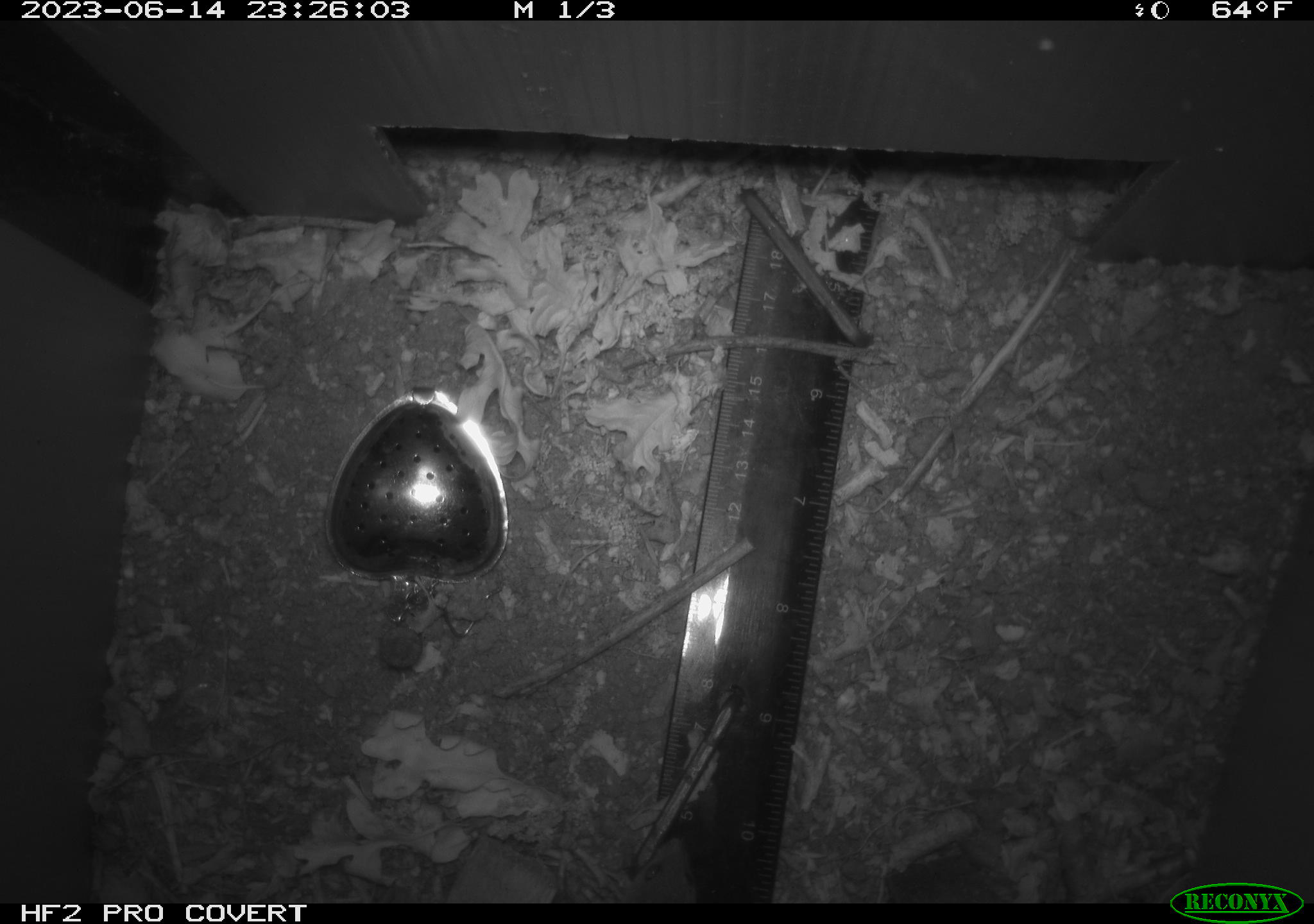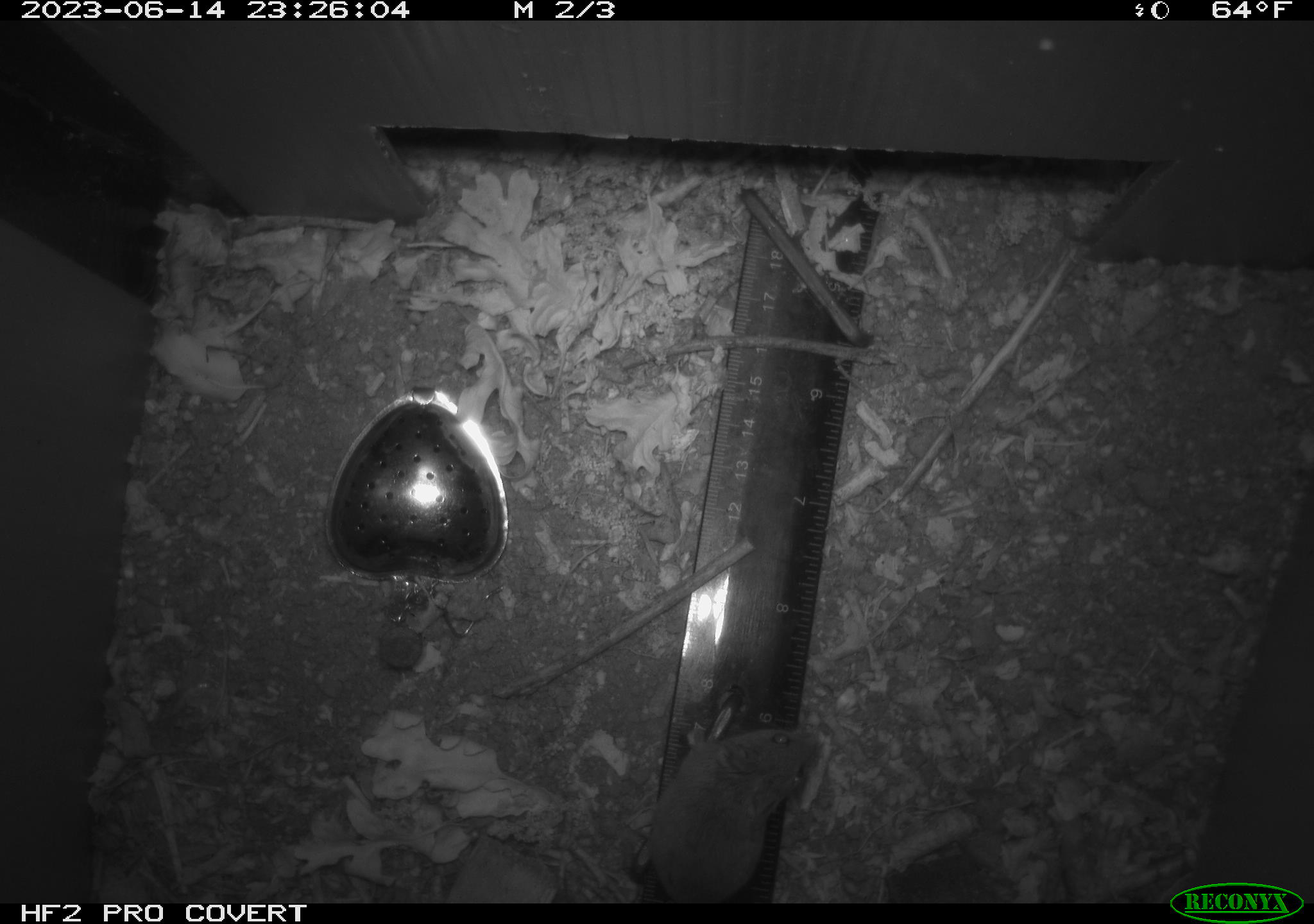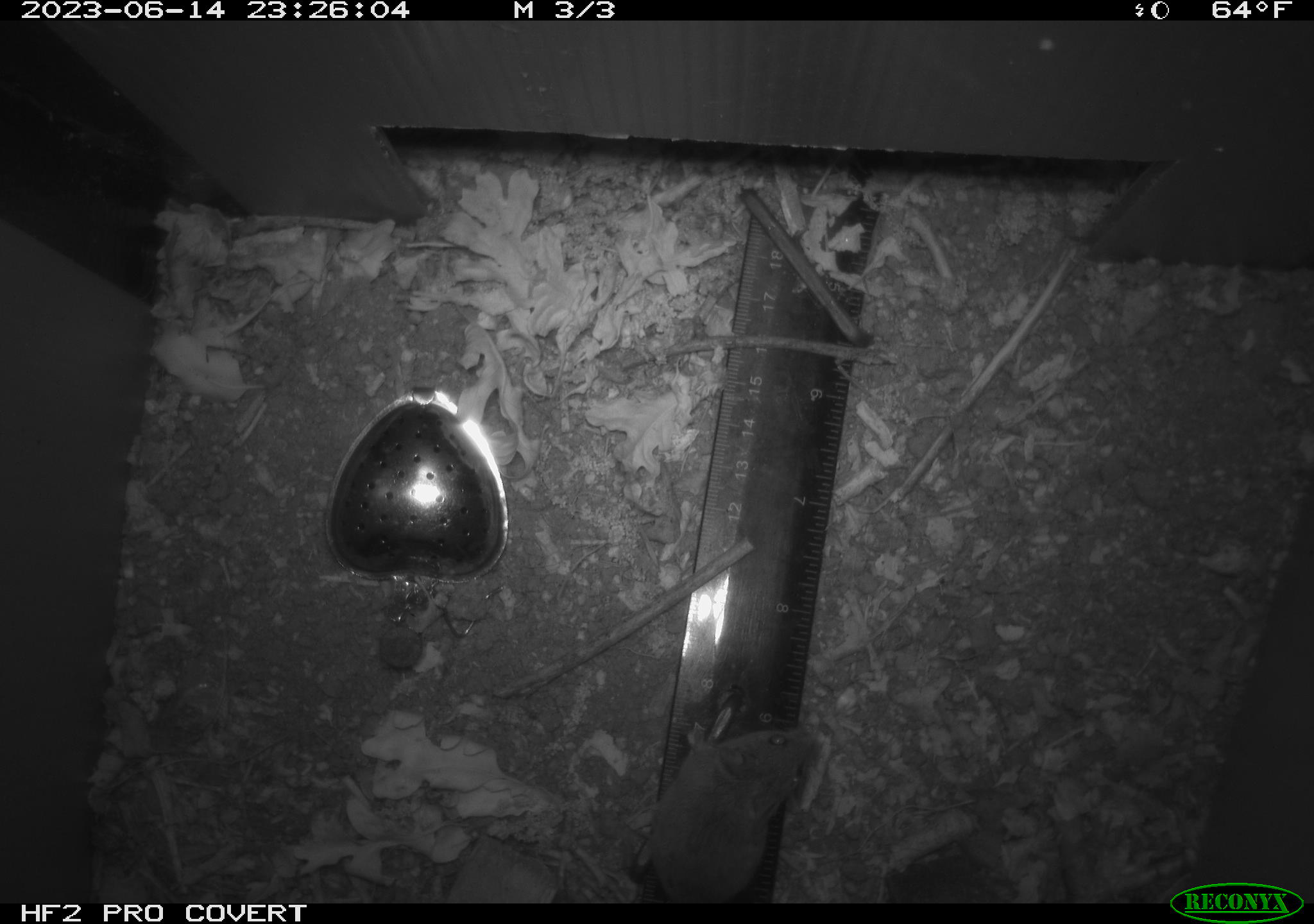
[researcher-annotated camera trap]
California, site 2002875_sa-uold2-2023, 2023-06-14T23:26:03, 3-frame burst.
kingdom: Animalia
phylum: Chordata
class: Mammalia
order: Rodentia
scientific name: Rodentia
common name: mouse species